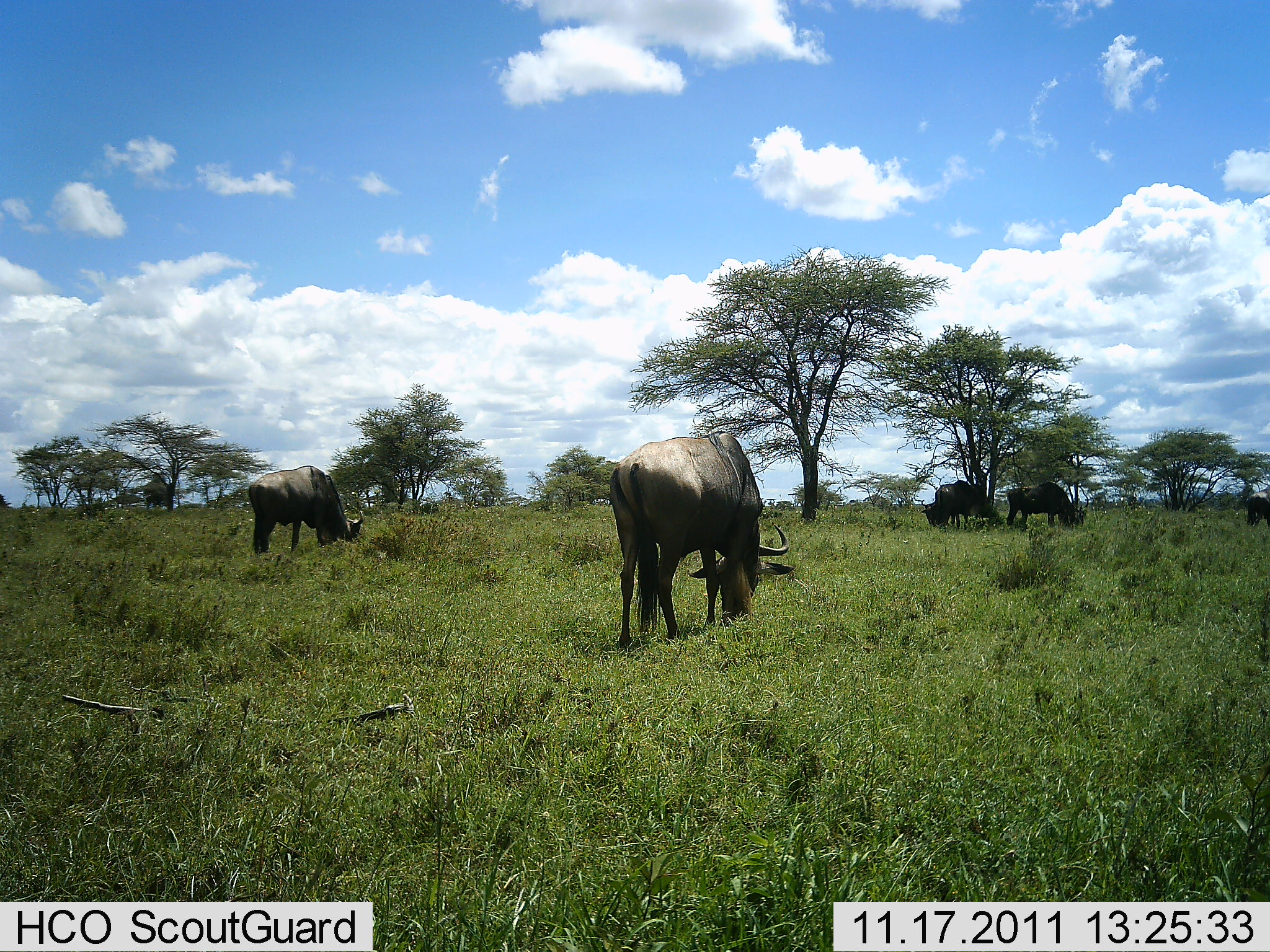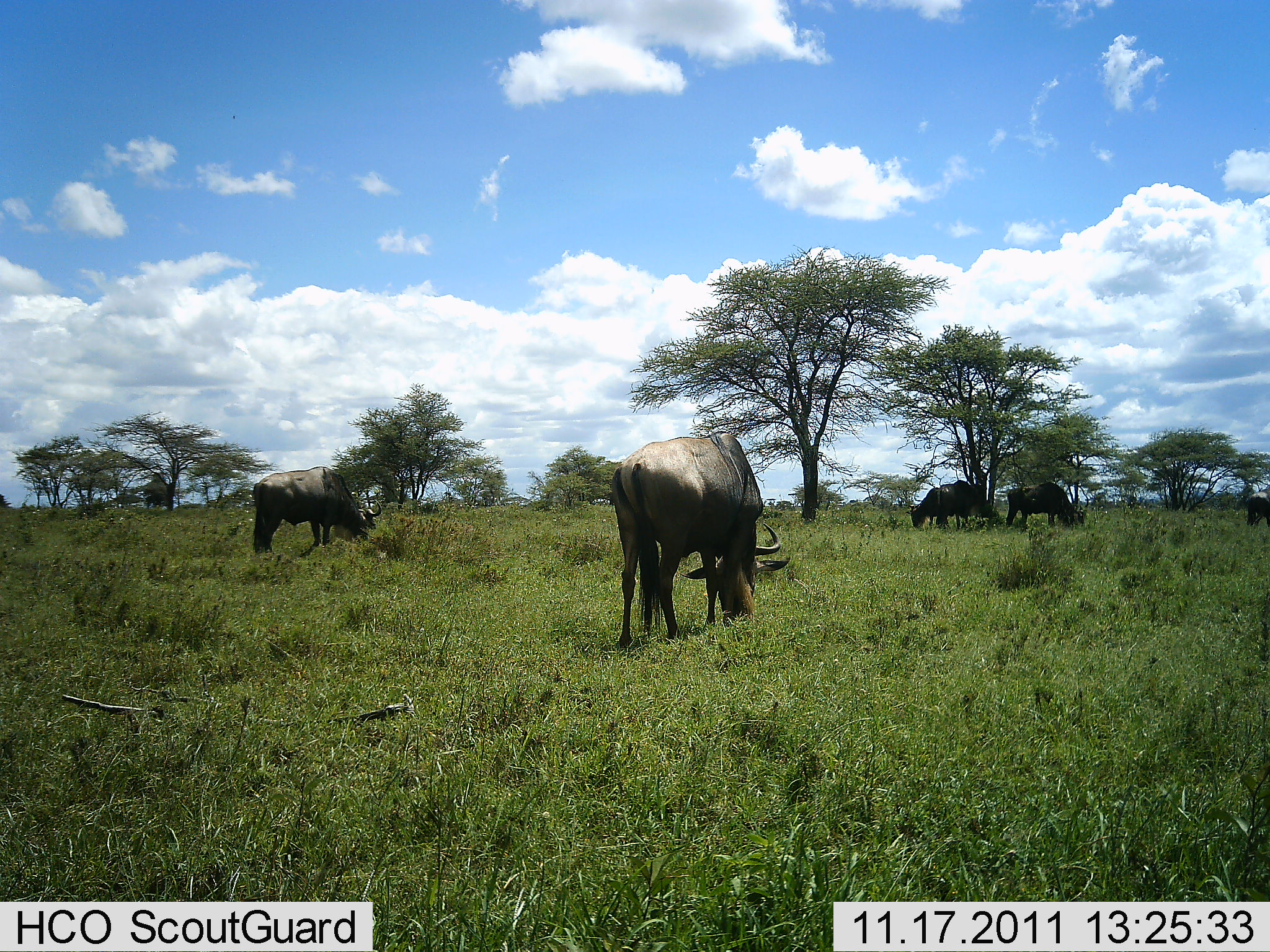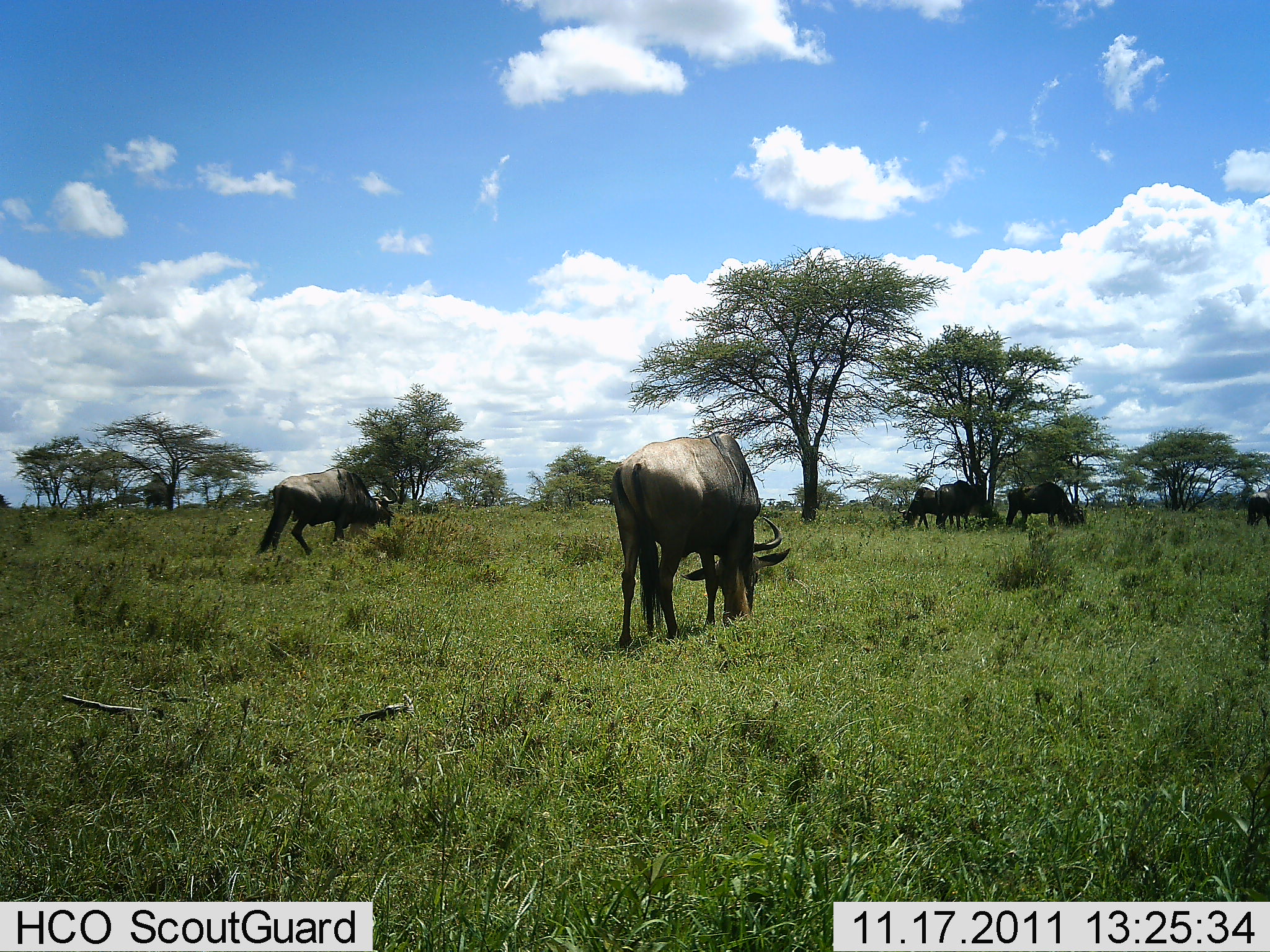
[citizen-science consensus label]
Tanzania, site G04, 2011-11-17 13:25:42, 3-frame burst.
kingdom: Animalia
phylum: Chordata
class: Mammalia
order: Artiodactyla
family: Bovidae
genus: Connochaetes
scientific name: Connochaetes taurinus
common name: blue wildebeest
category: wildebeest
Wildebeest (blue wildebeest) (Connochaetes taurinus), count 6. Behavior (volunteer vote fractions): standing 55%, resting 0%, moving 0%, interacting 0%. Young present (vote fraction): 0%. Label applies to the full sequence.